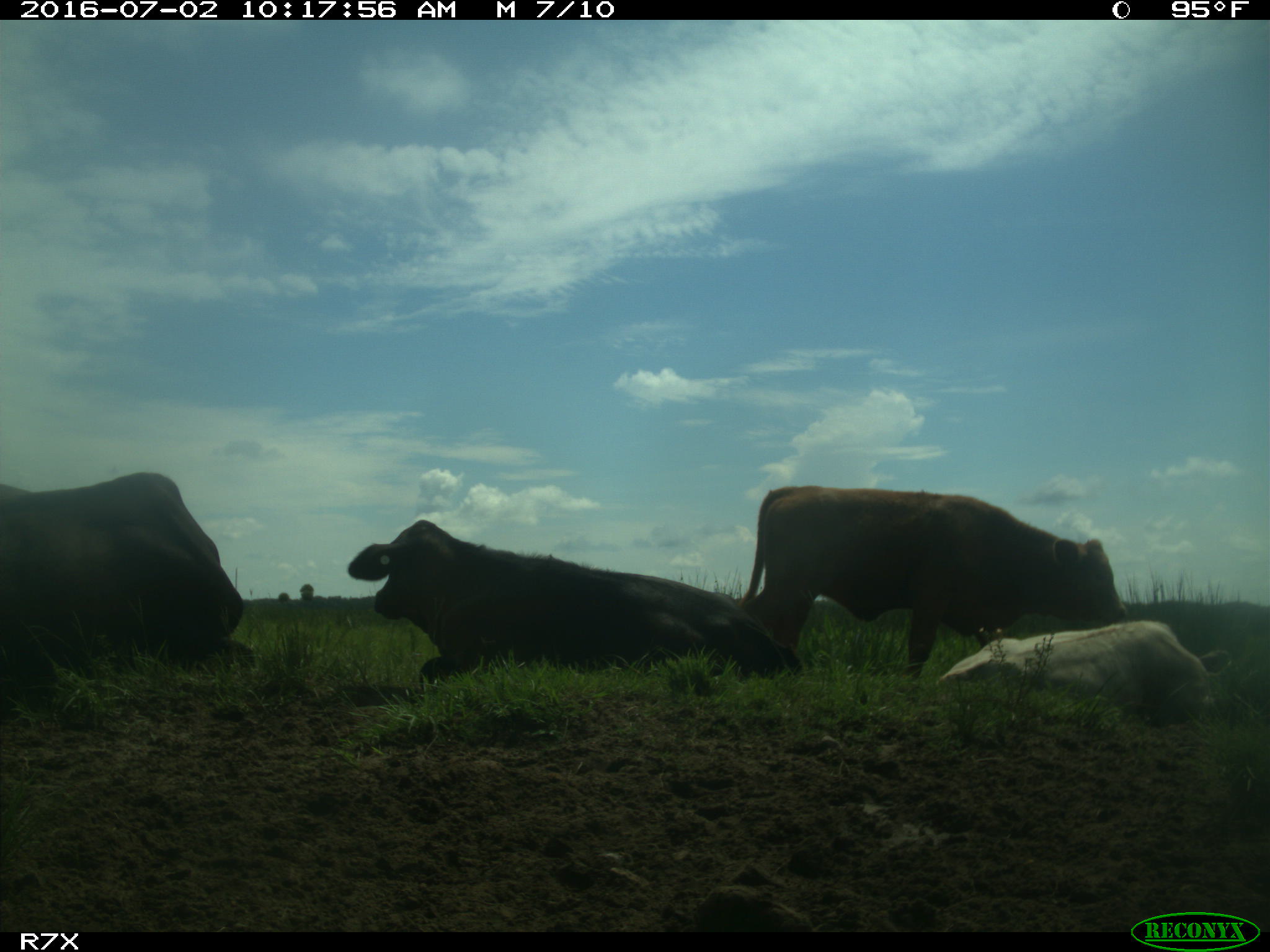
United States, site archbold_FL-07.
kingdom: Animalia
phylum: Chordata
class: Mammalia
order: Artiodactyla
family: Bovidae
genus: Bos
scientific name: Bos taurus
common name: domestic cow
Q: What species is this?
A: Bos taurus (domestic cow).